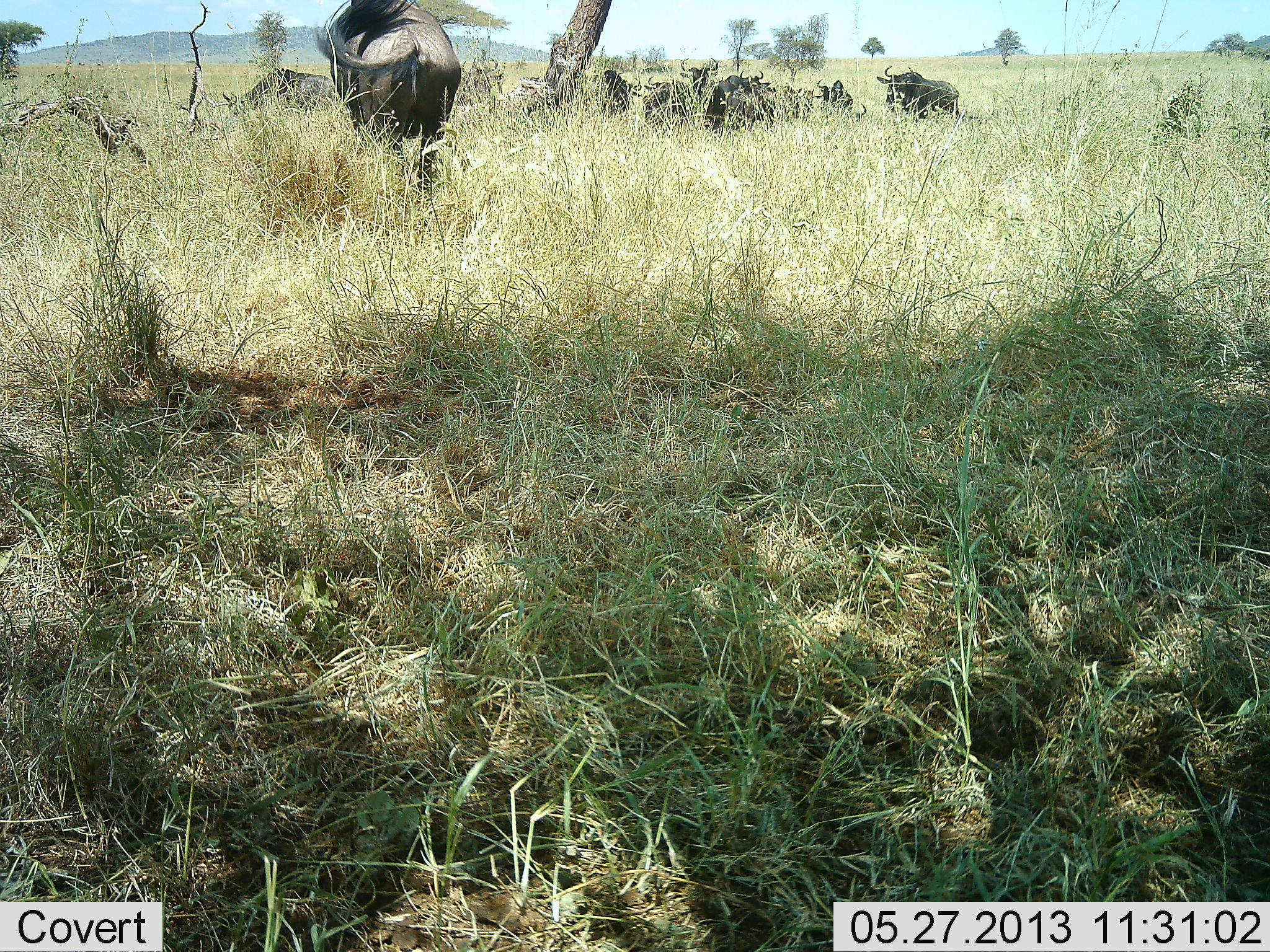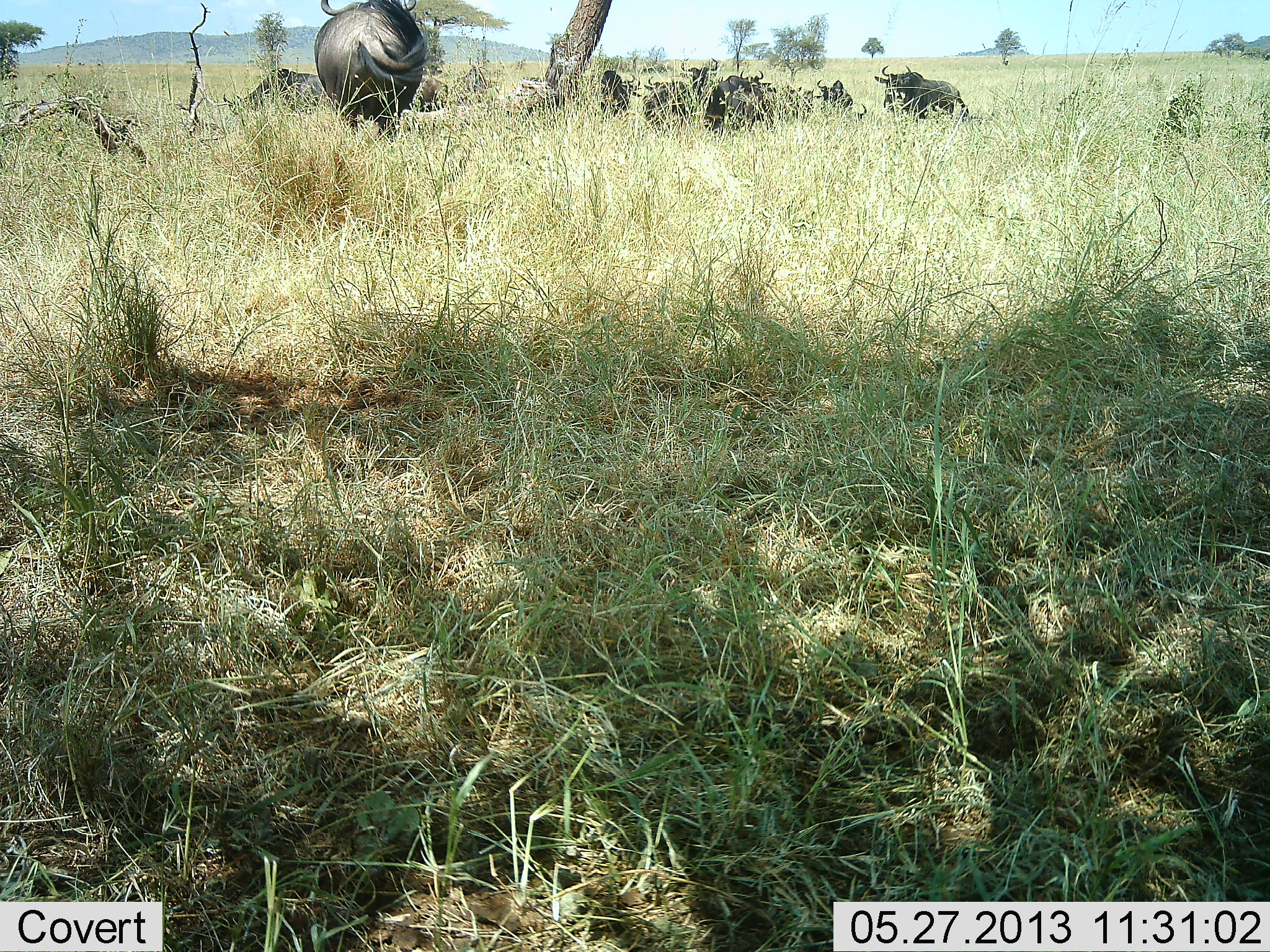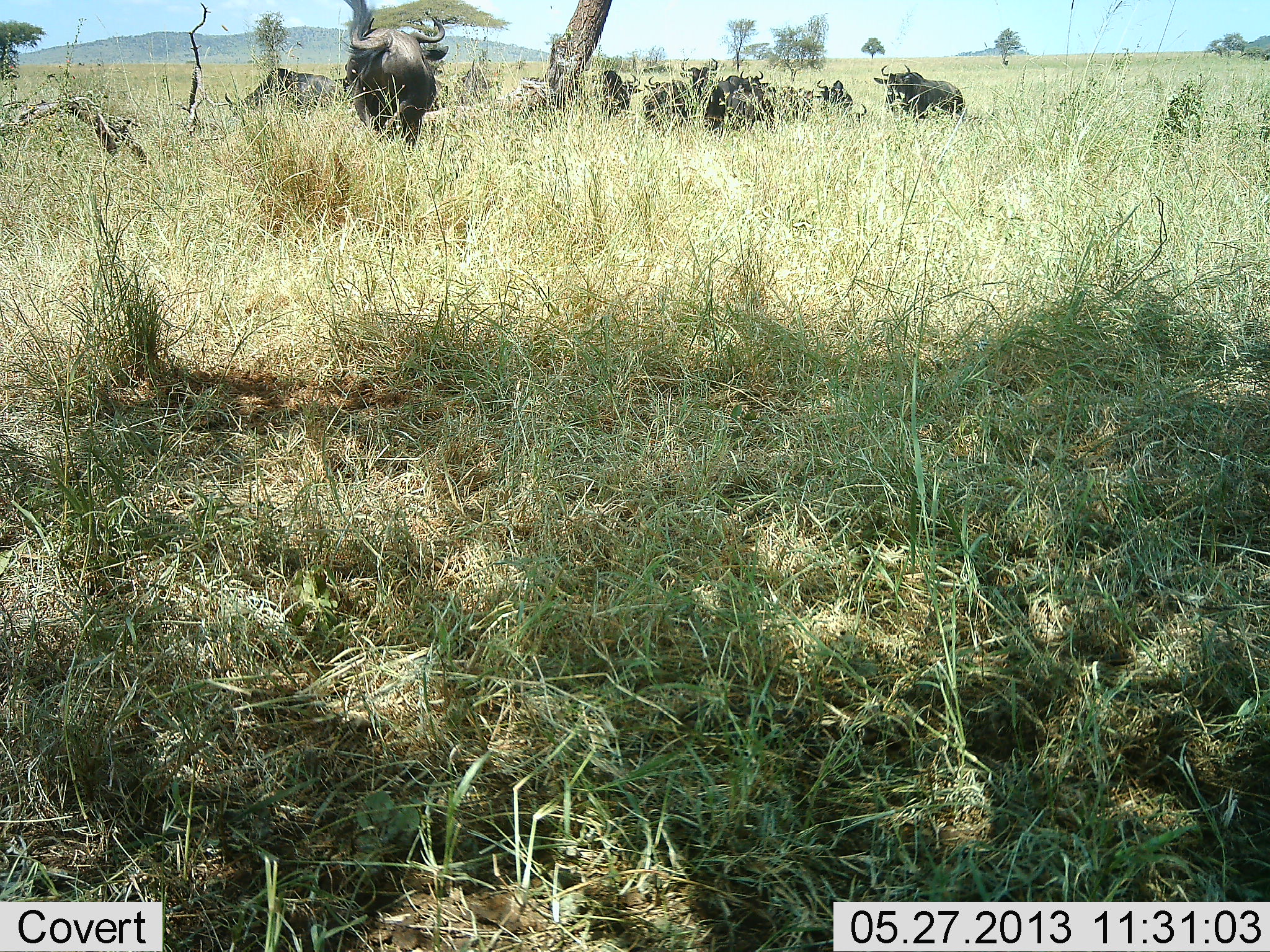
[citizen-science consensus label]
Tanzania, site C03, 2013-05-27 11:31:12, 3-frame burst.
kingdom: Animalia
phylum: Chordata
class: Mammalia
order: Artiodactyla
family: Bovidae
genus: Connochaetes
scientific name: Connochaetes taurinus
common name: blue wildebeest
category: wildebeest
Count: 10.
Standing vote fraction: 70%.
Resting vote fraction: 40%.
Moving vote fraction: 60%.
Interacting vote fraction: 0%.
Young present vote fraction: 0%.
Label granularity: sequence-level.